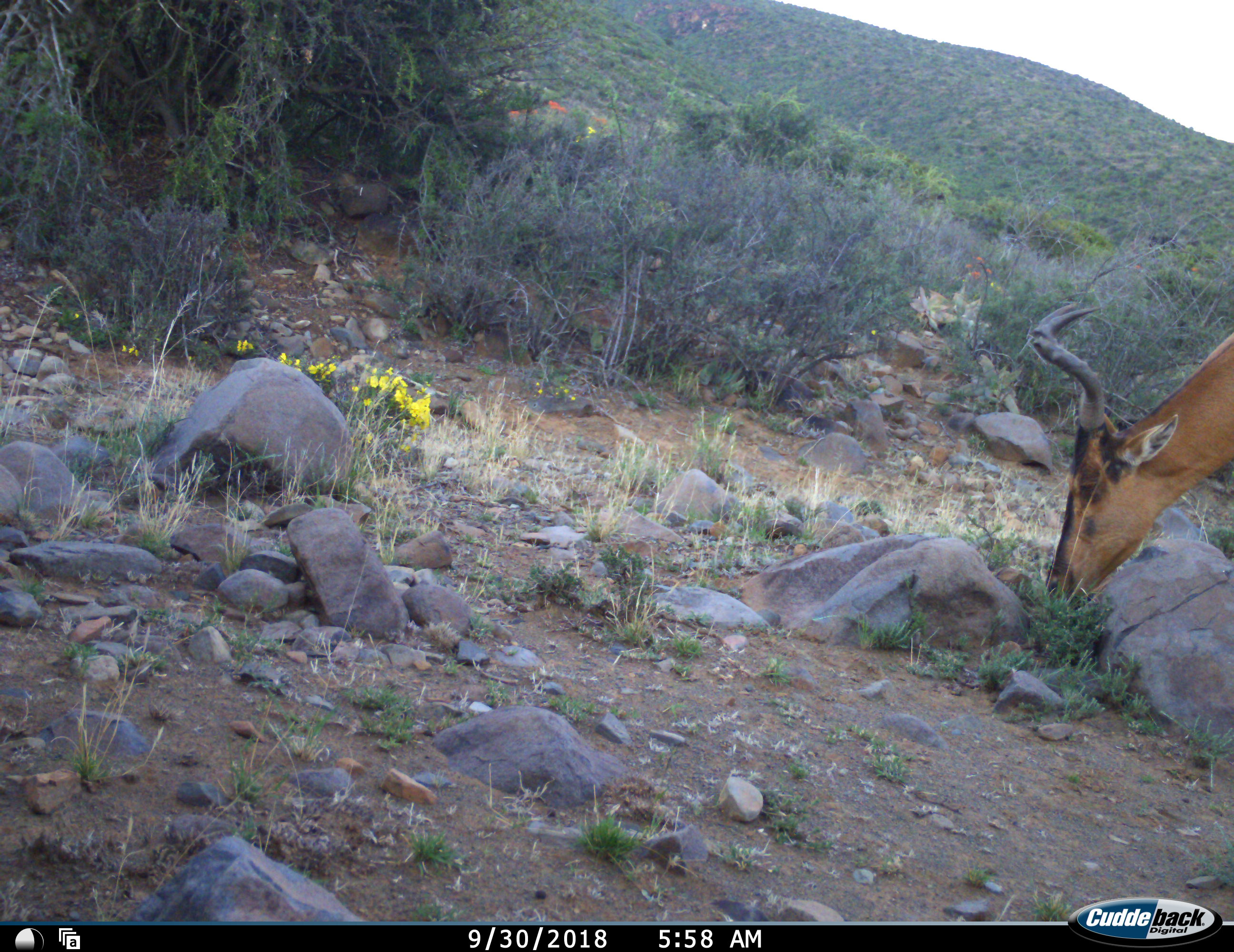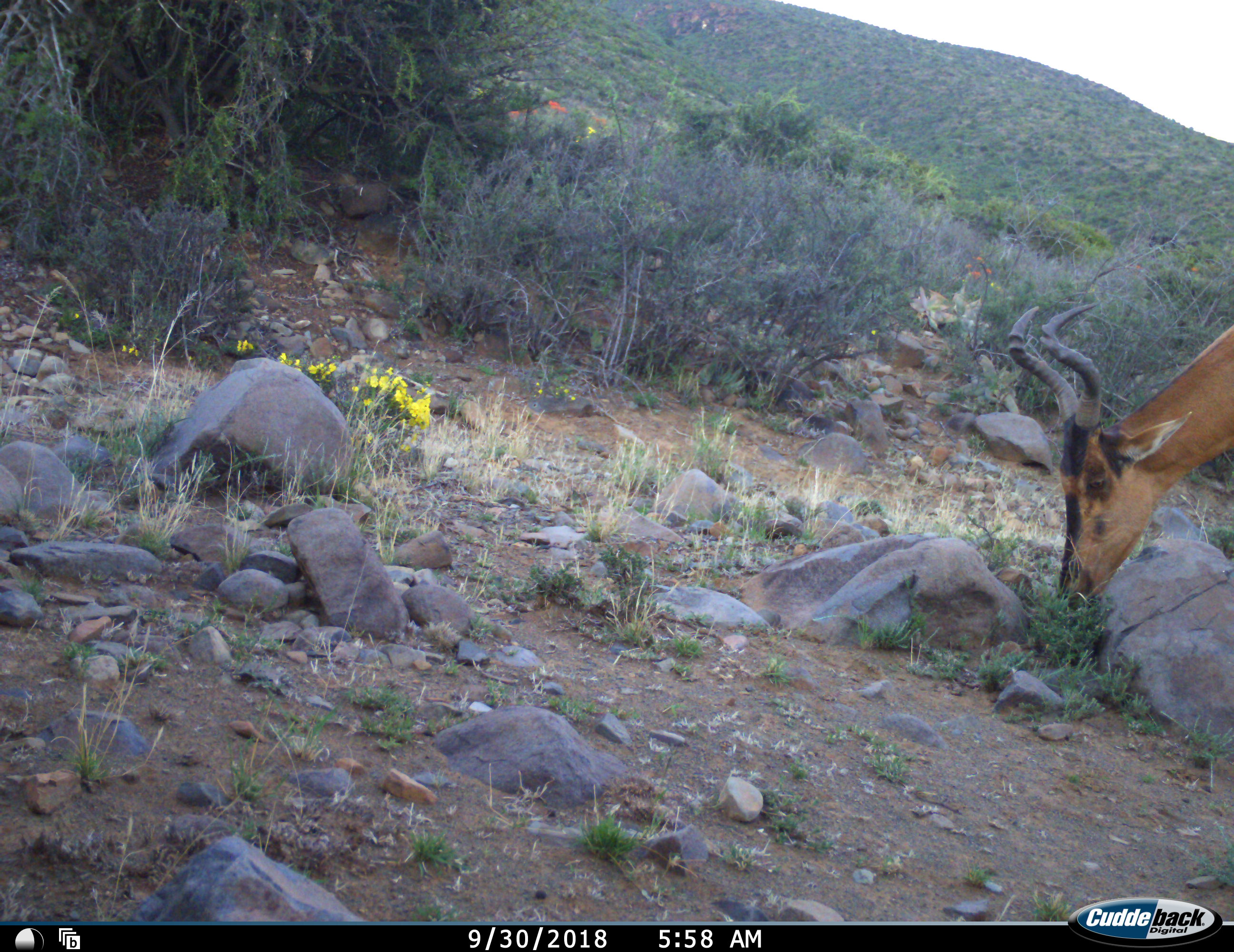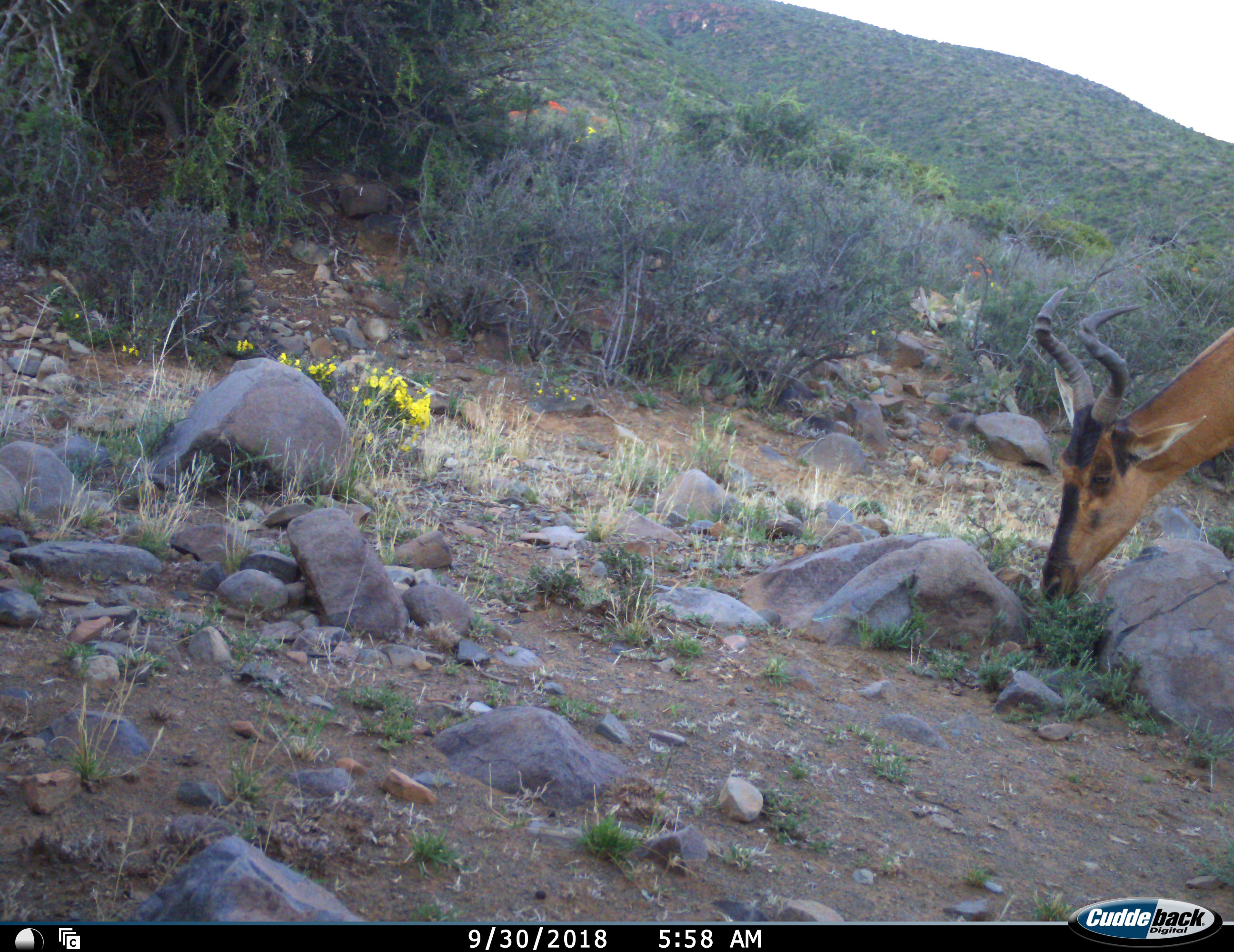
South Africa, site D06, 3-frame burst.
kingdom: Animalia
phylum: Chordata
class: Mammalia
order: Artiodactyla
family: Bovidae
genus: Alcelaphus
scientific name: Alcelaphus buselaphus caama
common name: red hartebeest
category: hartebeestred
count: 1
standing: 44%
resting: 0%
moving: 0%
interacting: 0%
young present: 0%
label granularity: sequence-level